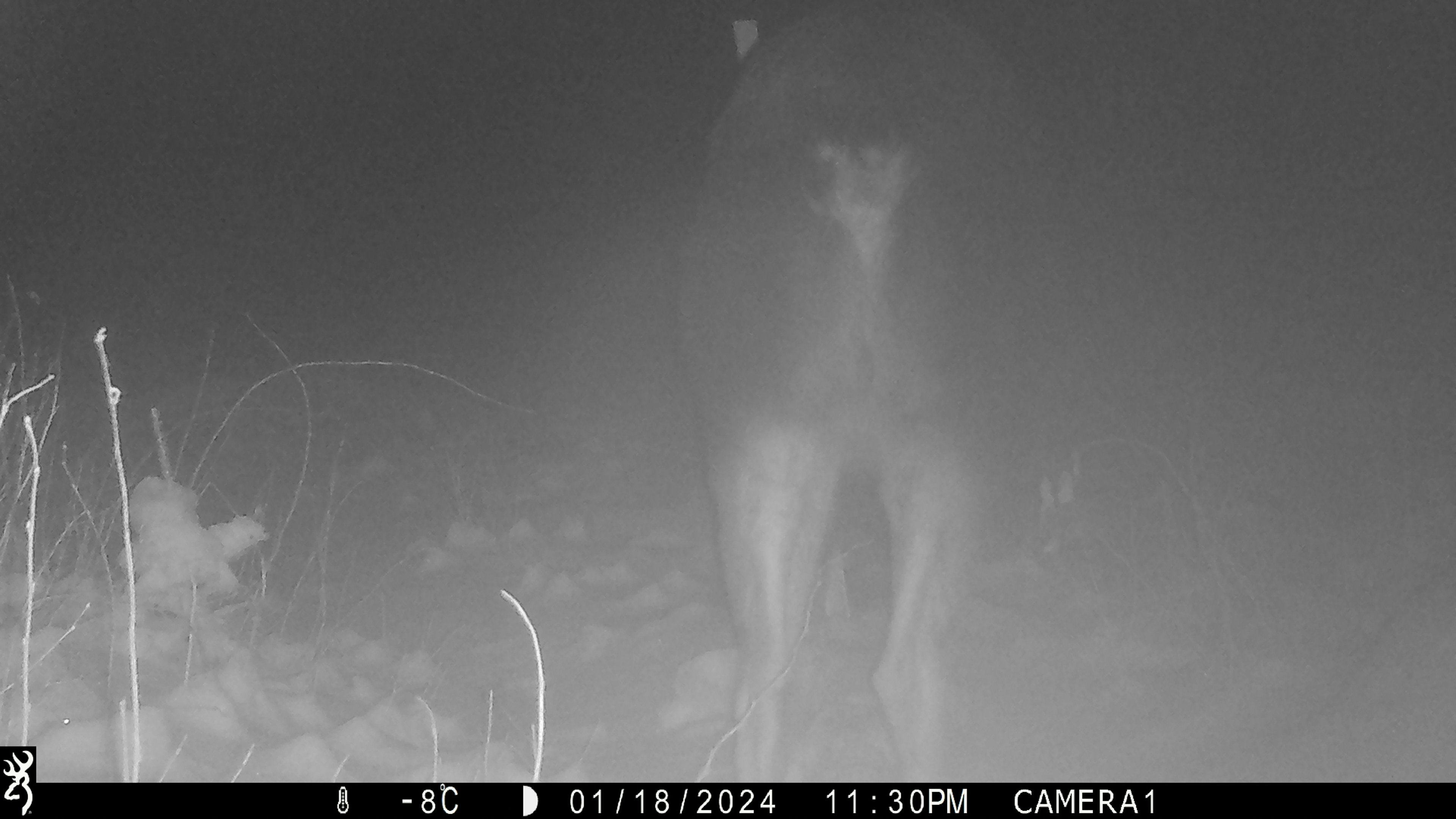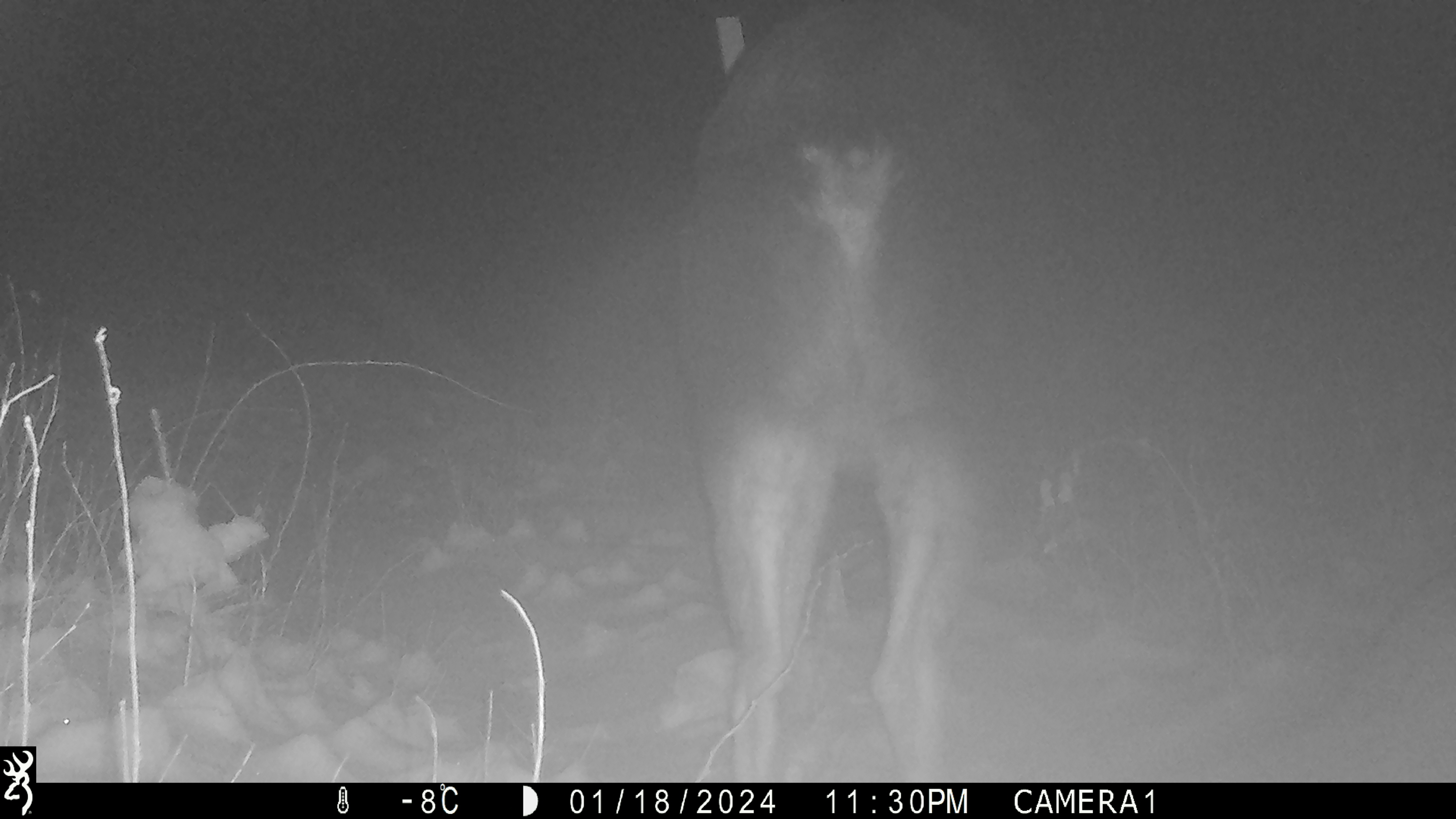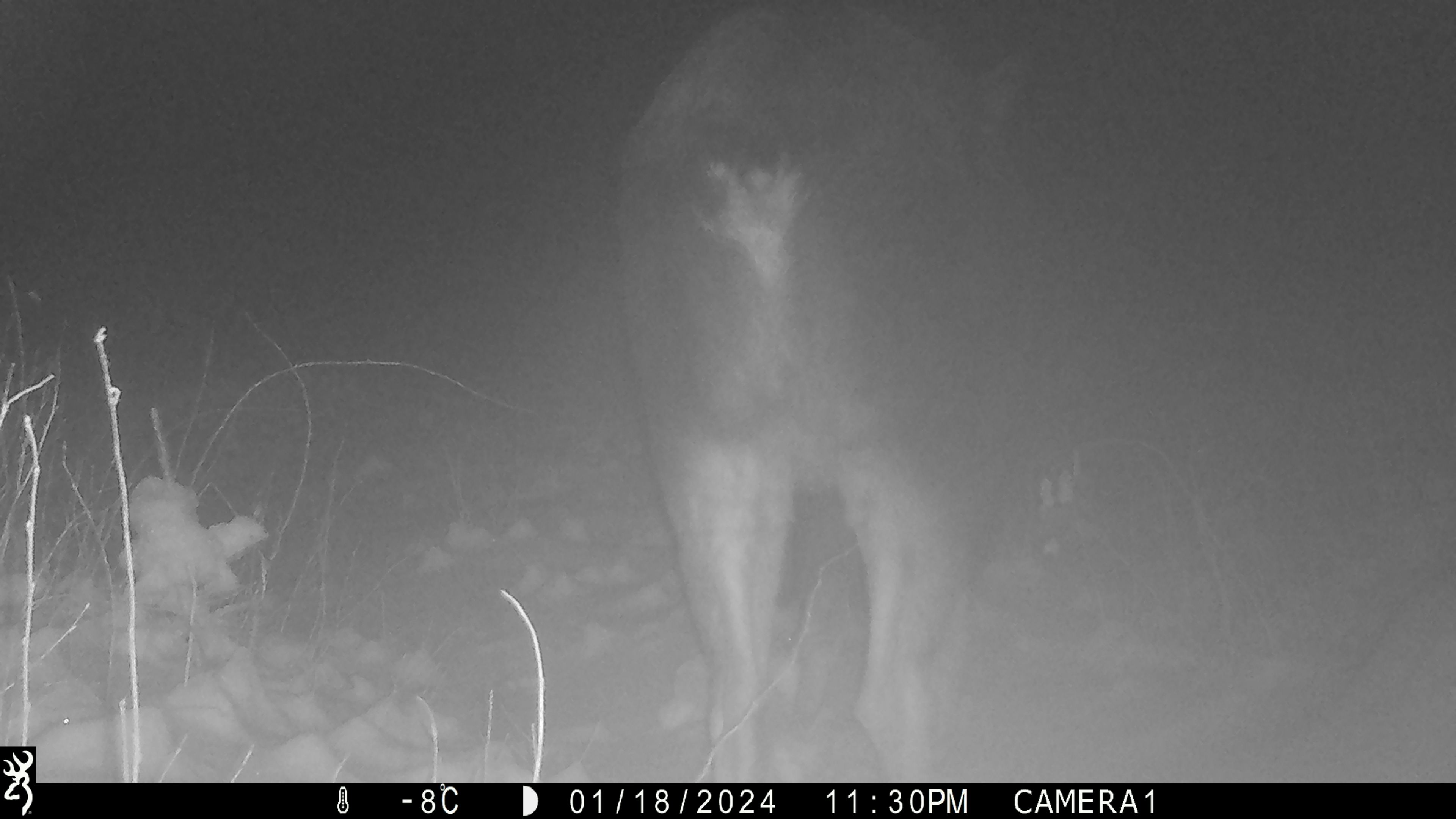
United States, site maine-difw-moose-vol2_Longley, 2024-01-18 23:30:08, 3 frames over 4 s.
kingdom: Animalia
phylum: Chordata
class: Mammalia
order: Artiodactyla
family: Cervidae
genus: Alces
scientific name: Alces alces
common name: moose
Moose (Alces alces).